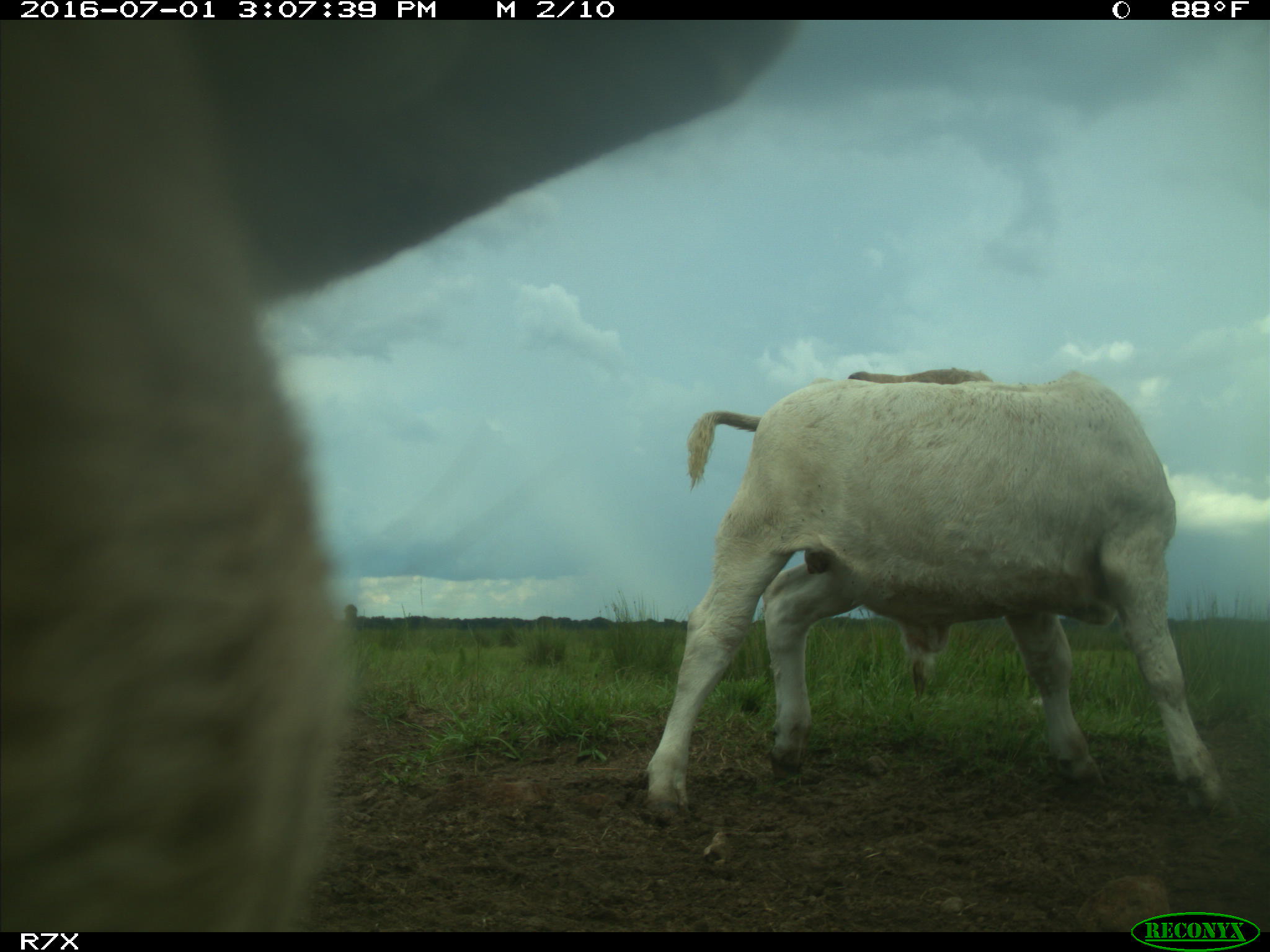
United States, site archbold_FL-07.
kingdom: Animalia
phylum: Chordata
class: Mammalia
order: Artiodactyla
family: Bovidae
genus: Bos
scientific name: Bos taurus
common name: domestic cow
Bos taurus (domestic cow).